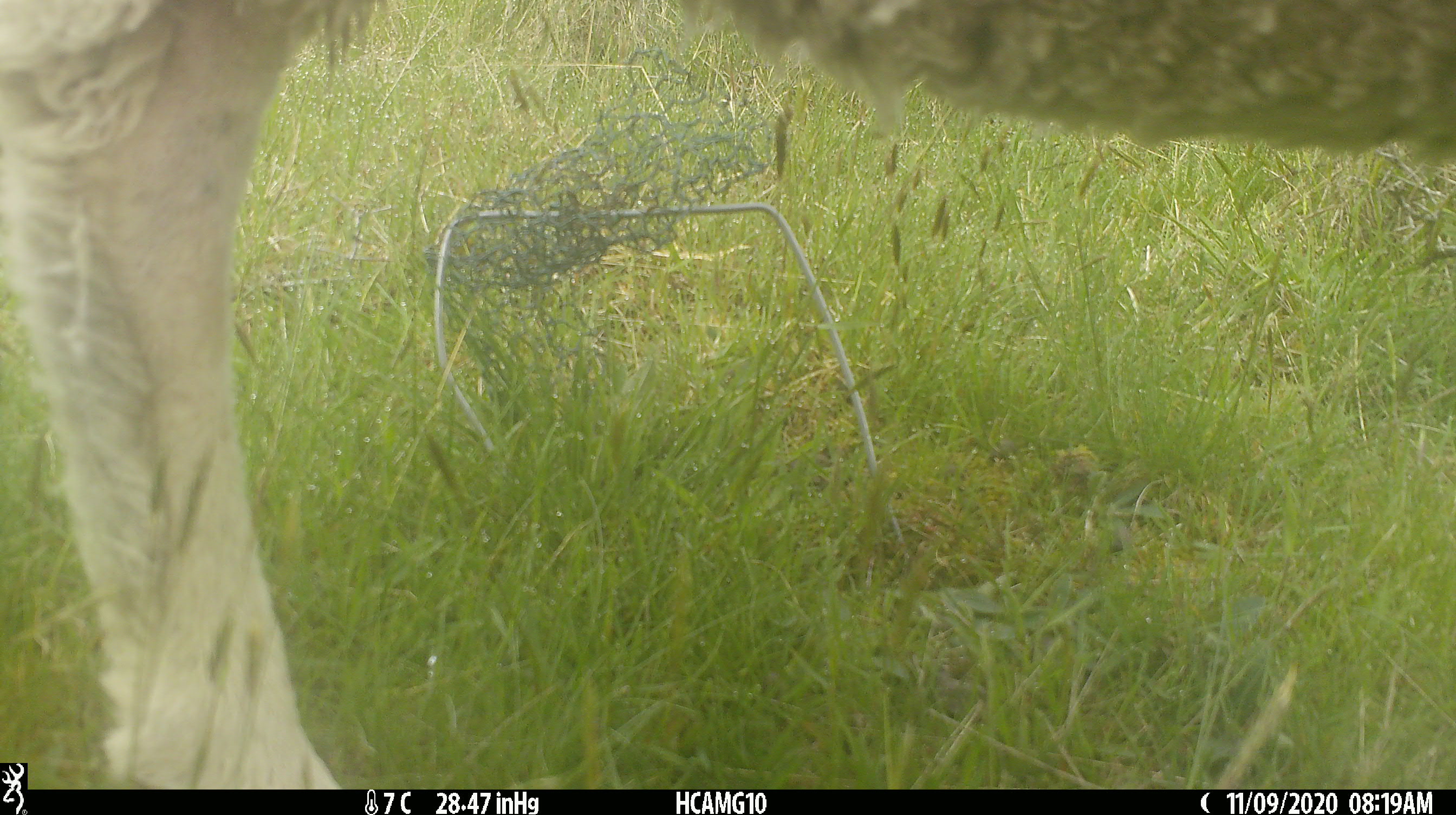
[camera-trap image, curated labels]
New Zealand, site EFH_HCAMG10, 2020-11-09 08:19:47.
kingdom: Animalia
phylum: Chordata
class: Mammalia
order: Artiodactyla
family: Bovidae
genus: Ovis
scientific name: Ovis aries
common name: domestic sheep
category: sheep